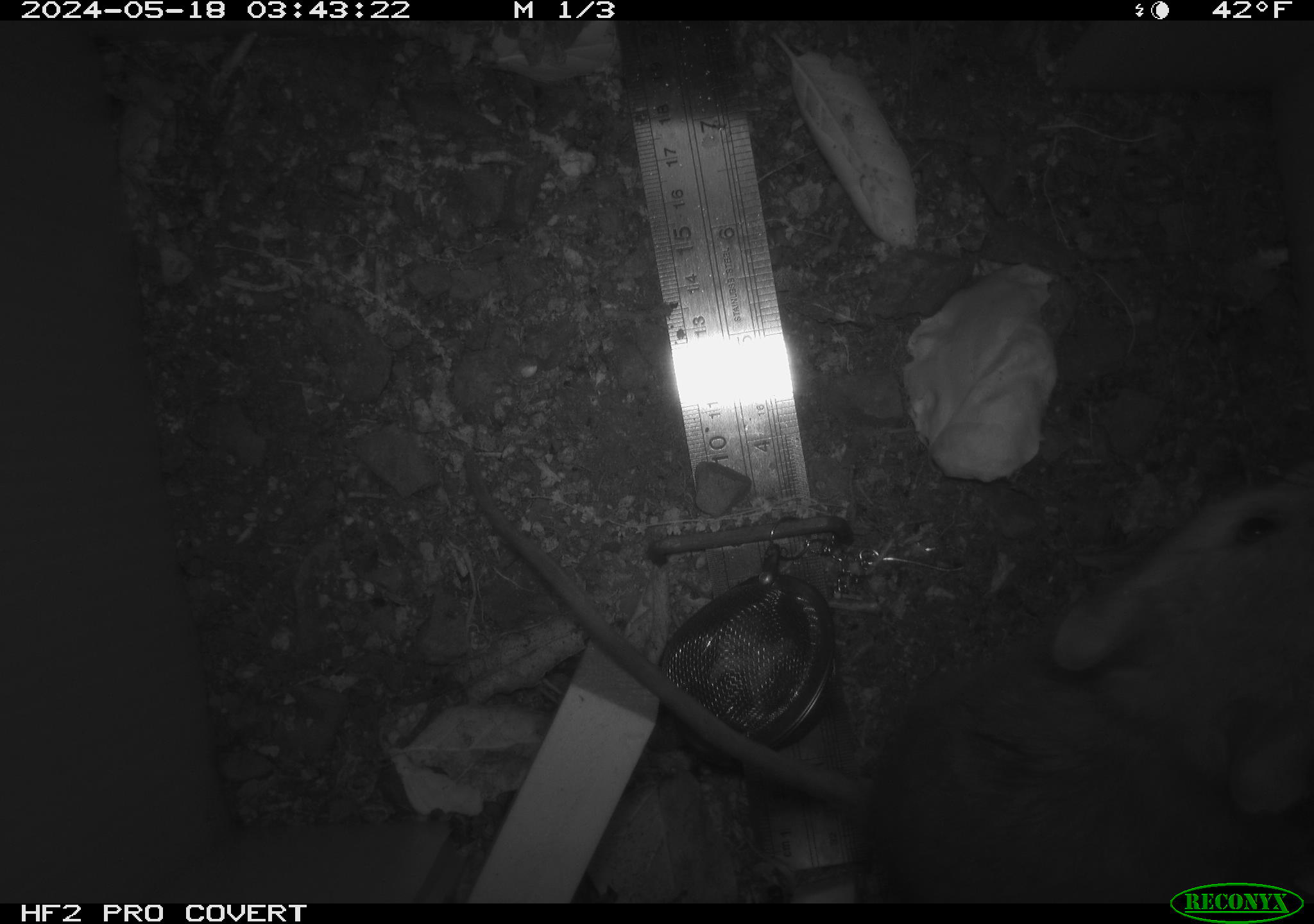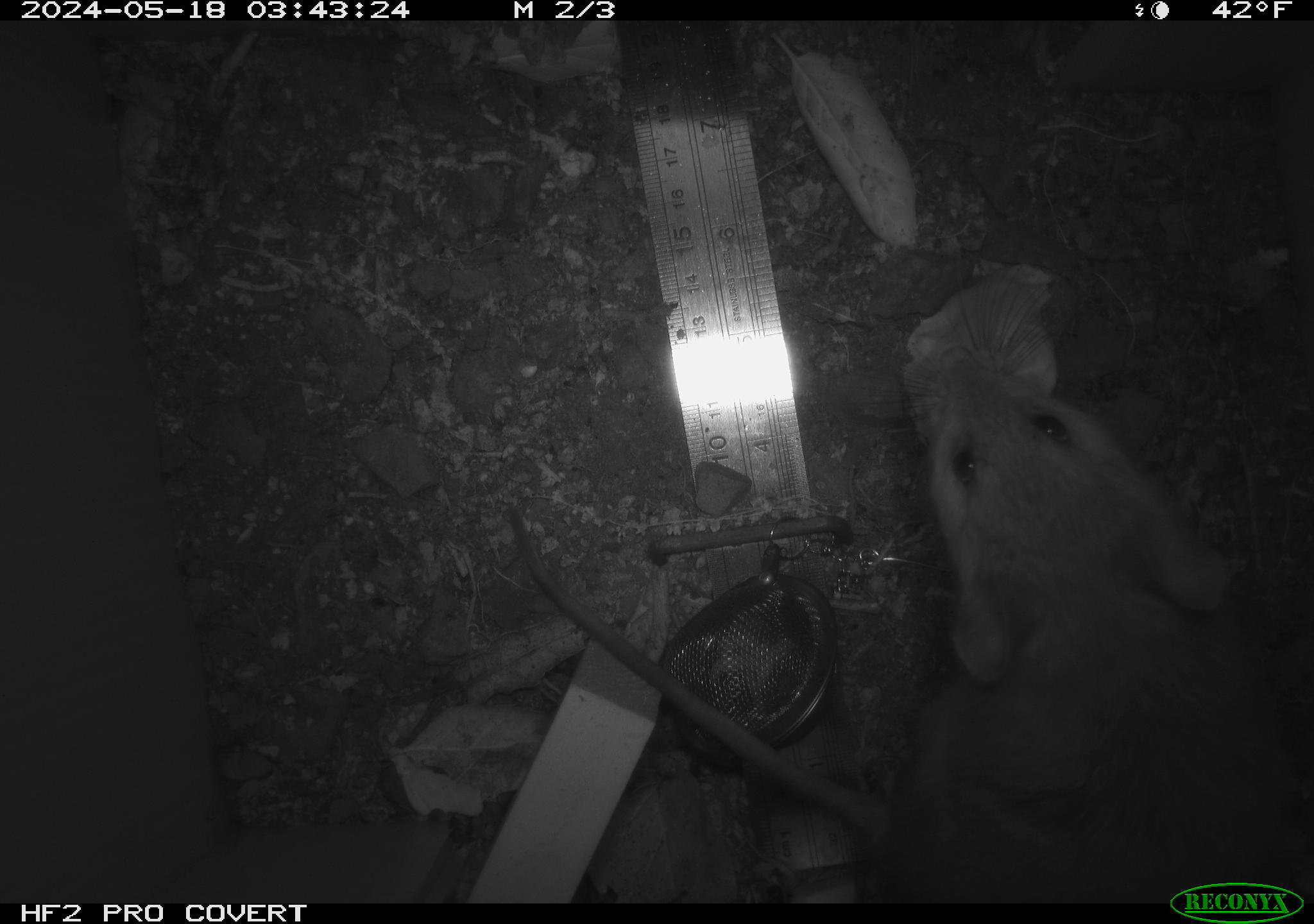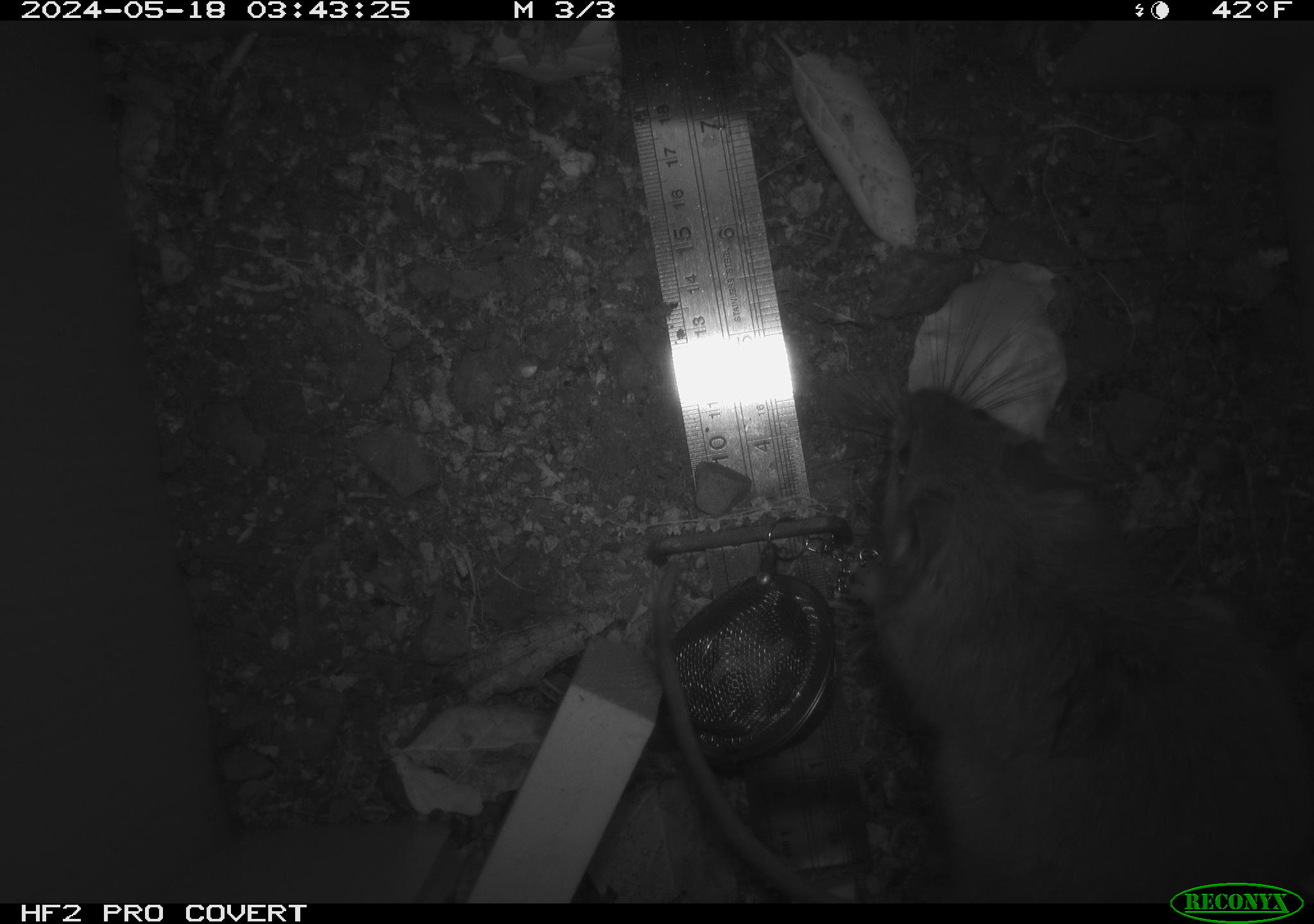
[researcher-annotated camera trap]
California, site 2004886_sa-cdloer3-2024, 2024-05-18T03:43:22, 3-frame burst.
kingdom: Animalia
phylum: Chordata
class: Mammalia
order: Rodentia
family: Cricetidae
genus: Neotoma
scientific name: Neotoma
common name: pack rat or woodrat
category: neotoma species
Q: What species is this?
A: Neotoma species (pack rat or woodrat) (Neotoma).